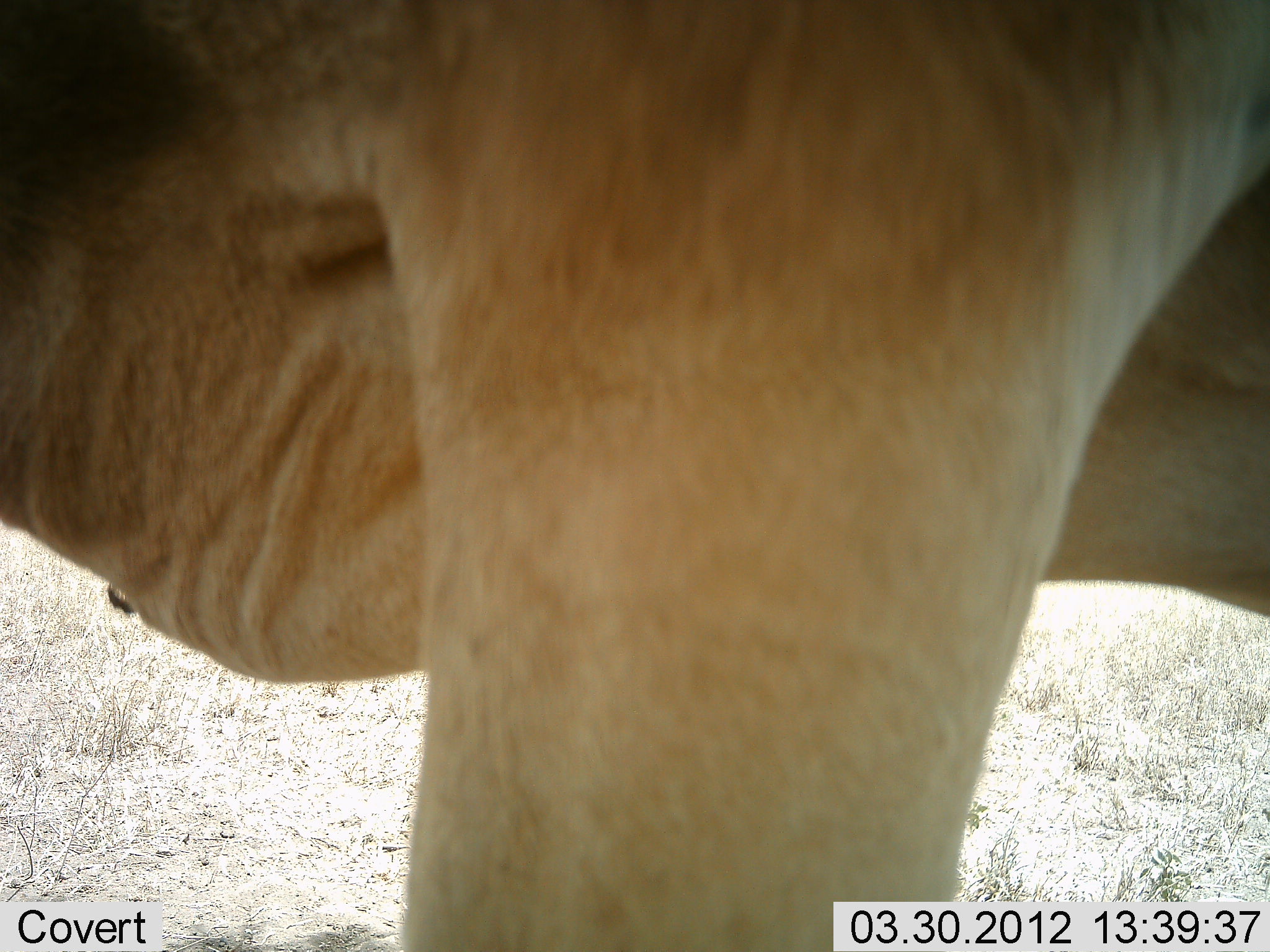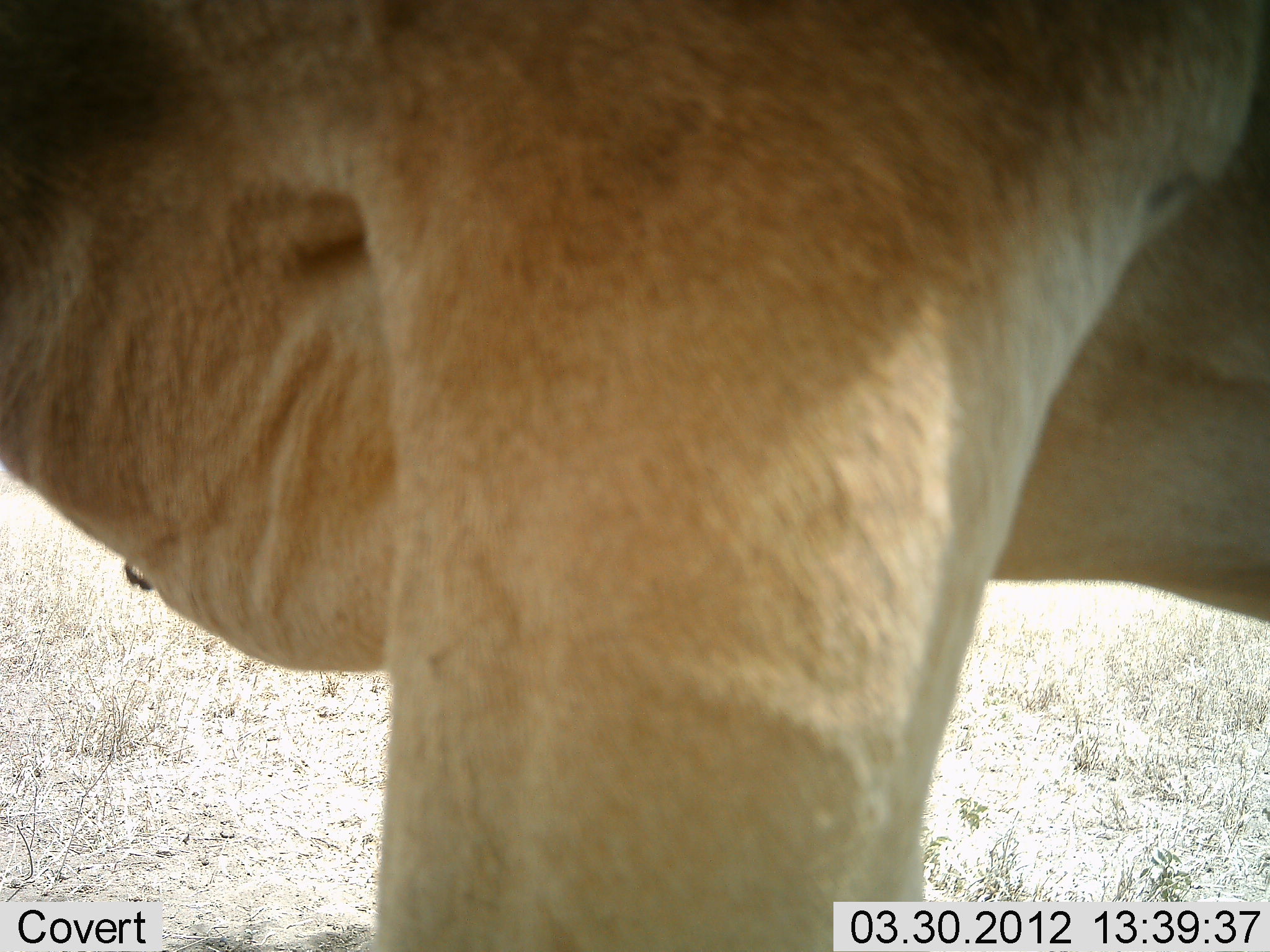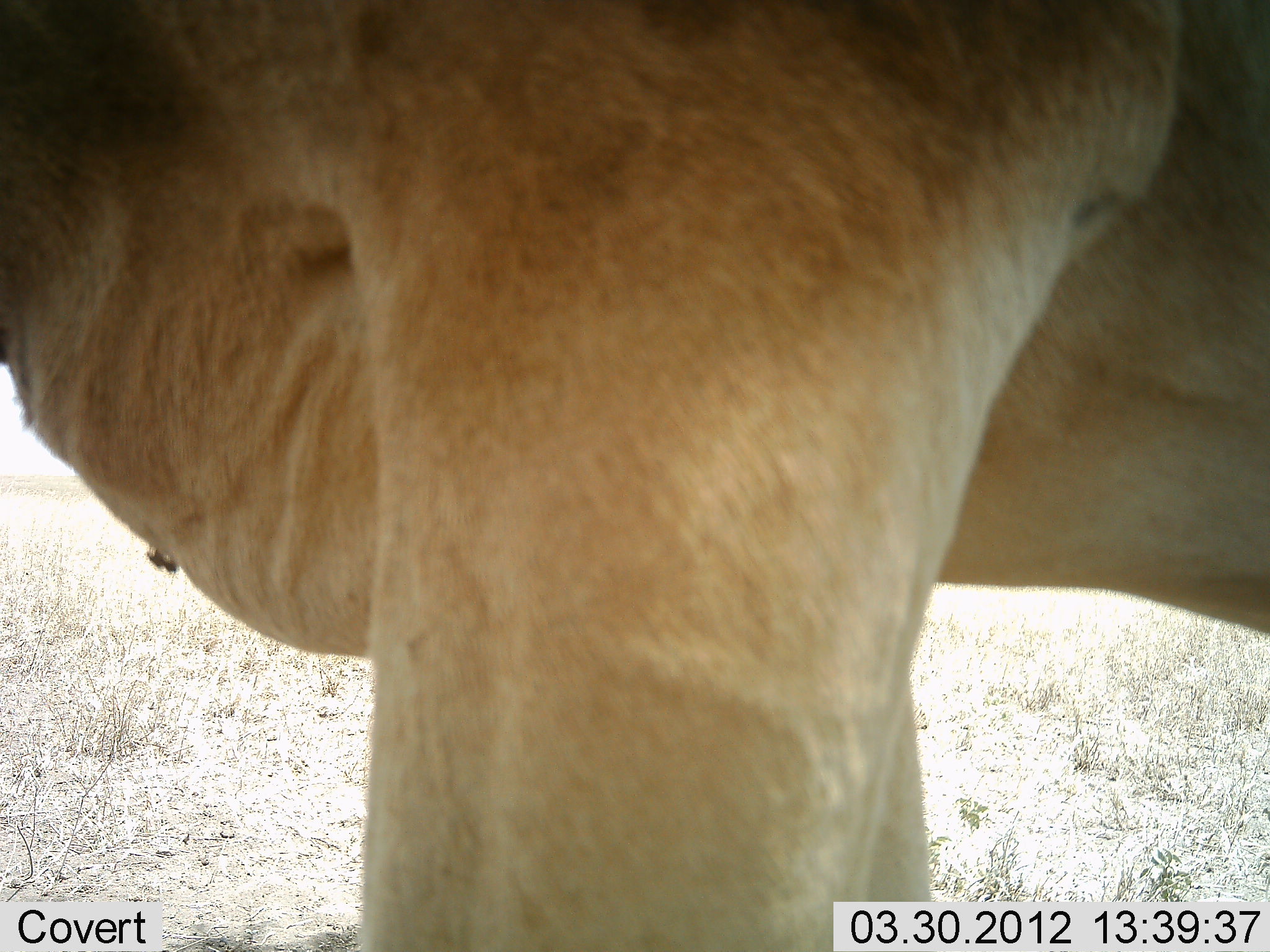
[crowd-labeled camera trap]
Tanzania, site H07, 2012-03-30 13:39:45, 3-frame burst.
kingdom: Animalia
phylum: Chordata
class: Mammalia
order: Artiodactyla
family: Bovidae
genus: Alcelaphus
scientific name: Alcelaphus buselaphus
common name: hartebeest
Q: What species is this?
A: Hartebeest (Alcelaphus buselaphus).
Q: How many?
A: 1.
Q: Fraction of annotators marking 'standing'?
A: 95%.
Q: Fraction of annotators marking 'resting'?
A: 5%.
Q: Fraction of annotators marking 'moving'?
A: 0%.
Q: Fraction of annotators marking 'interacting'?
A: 0%.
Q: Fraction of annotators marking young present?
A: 0%.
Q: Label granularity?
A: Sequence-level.